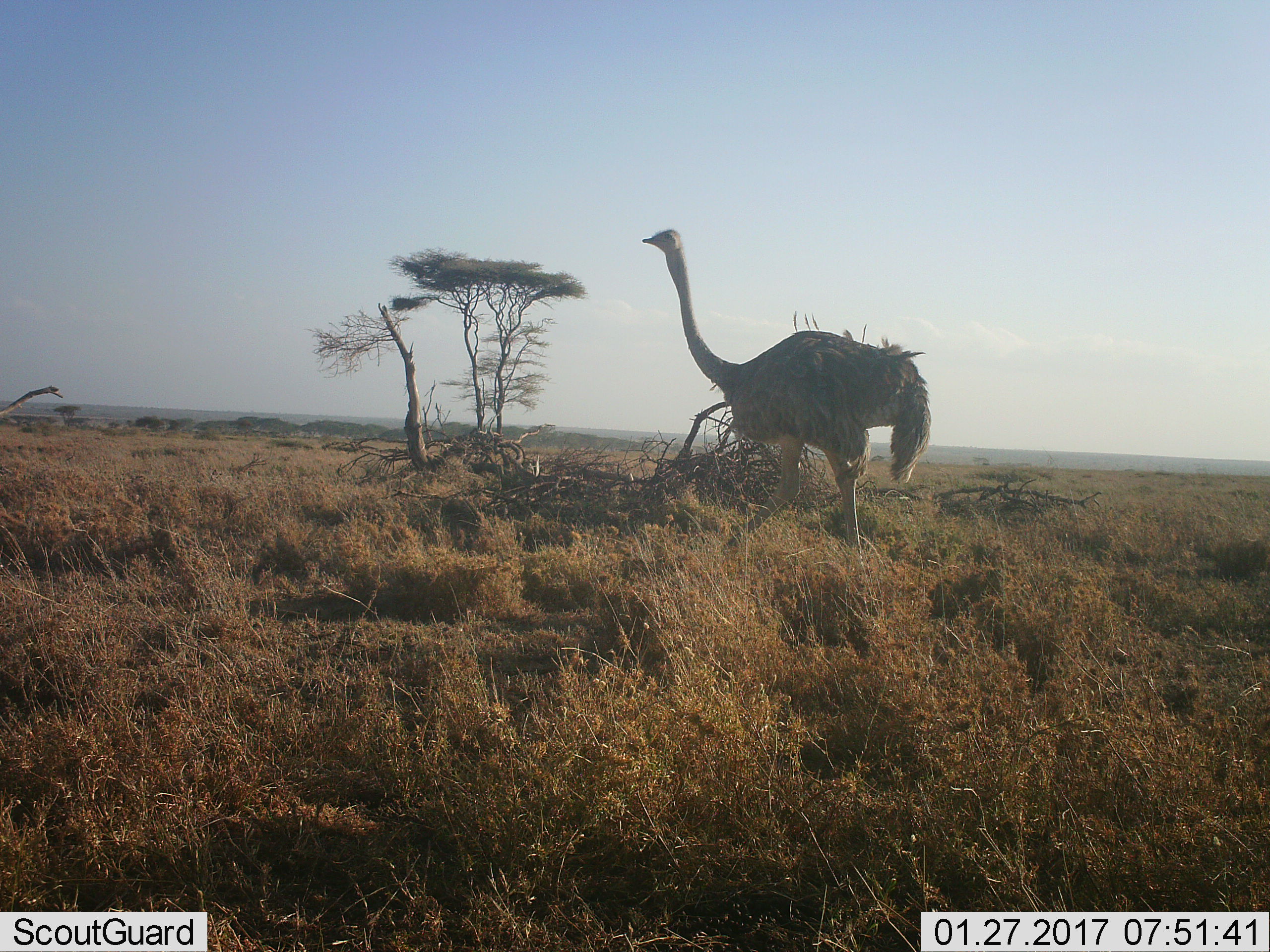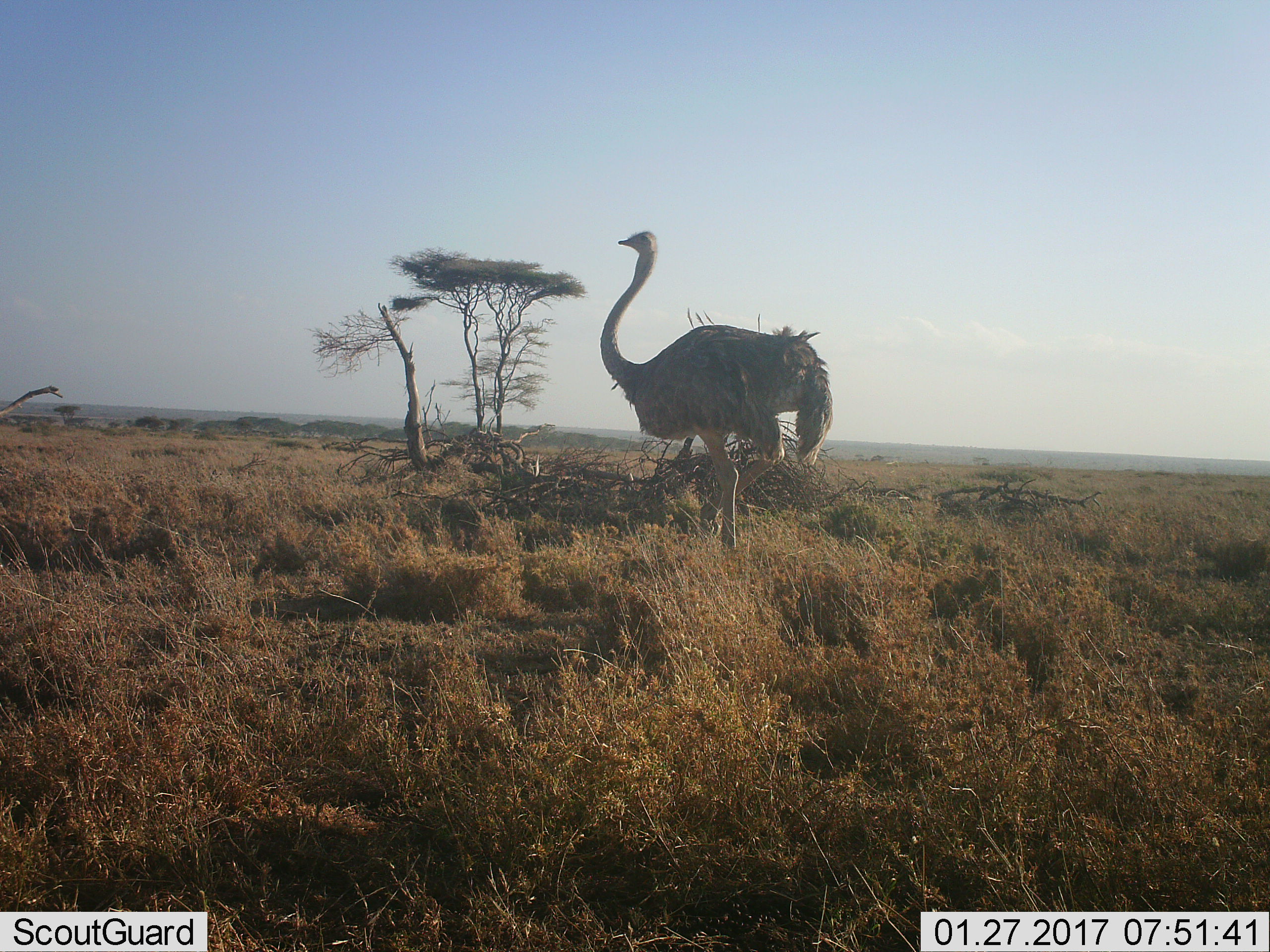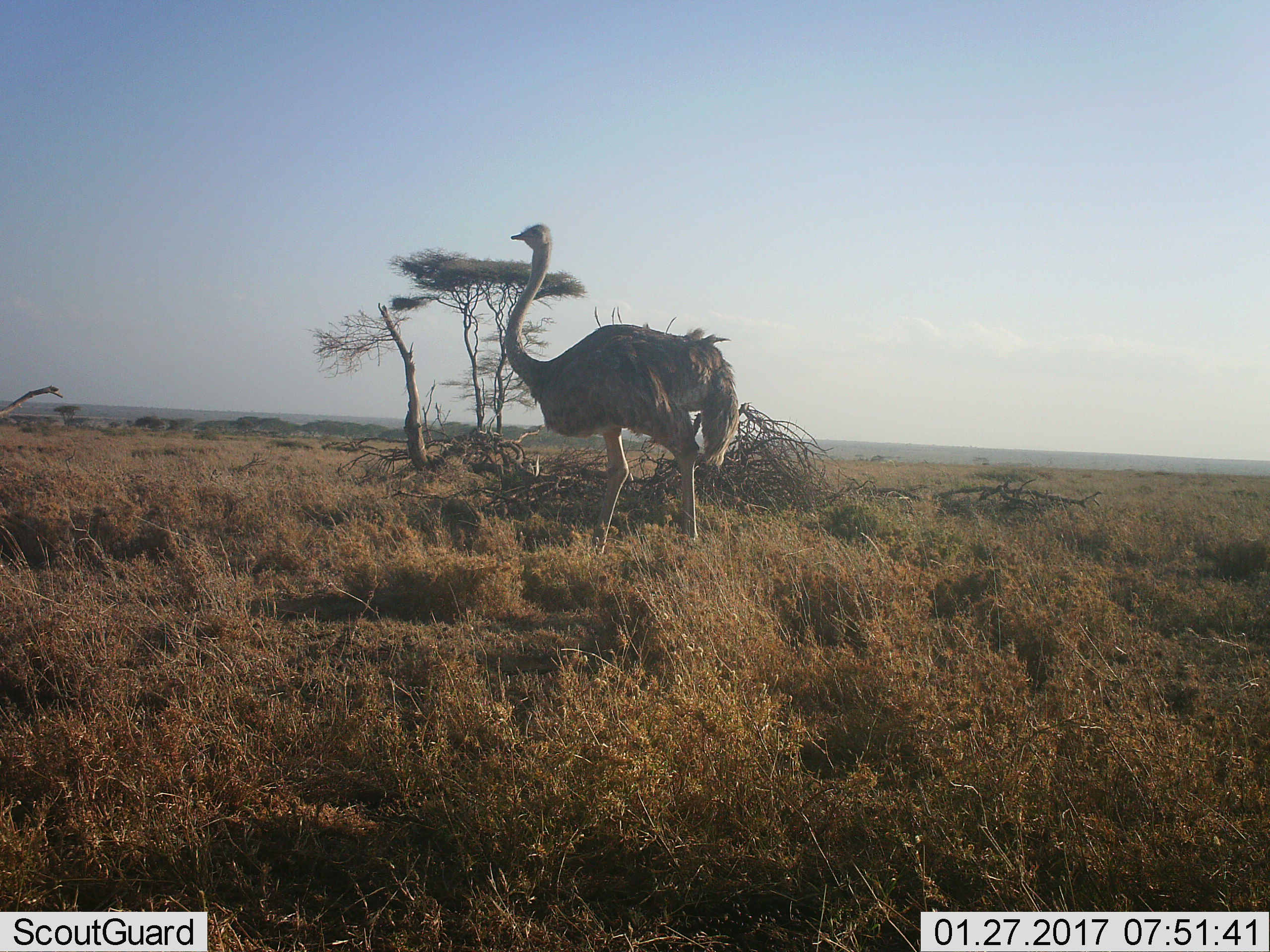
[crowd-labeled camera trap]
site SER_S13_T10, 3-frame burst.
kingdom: Animalia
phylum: Chordata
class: Aves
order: Struthioniformes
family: Struthionidae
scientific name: Struthionidae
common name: ostrich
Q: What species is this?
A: Ostrich (Struthionidae).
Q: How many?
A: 1.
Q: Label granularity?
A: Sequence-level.